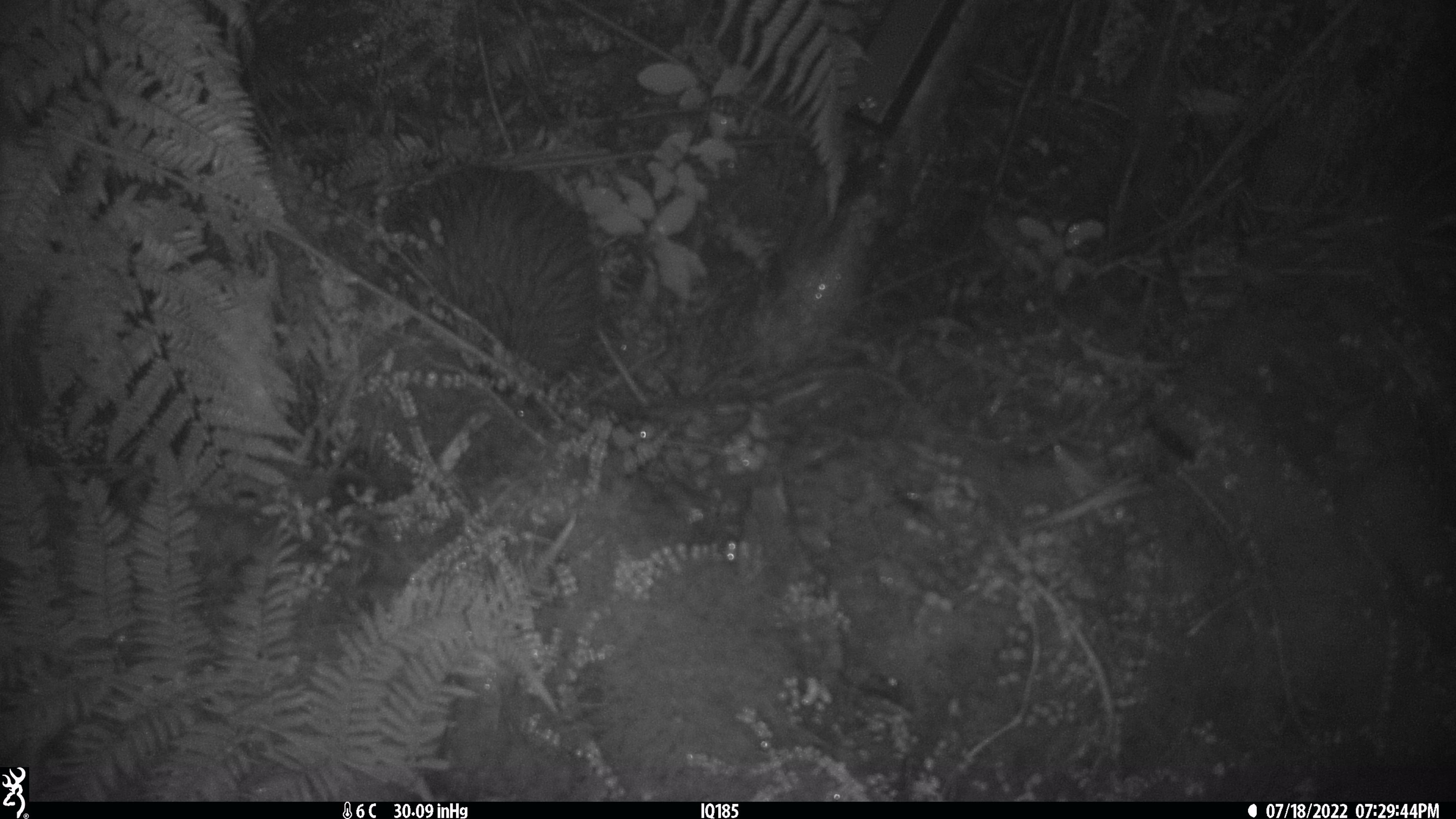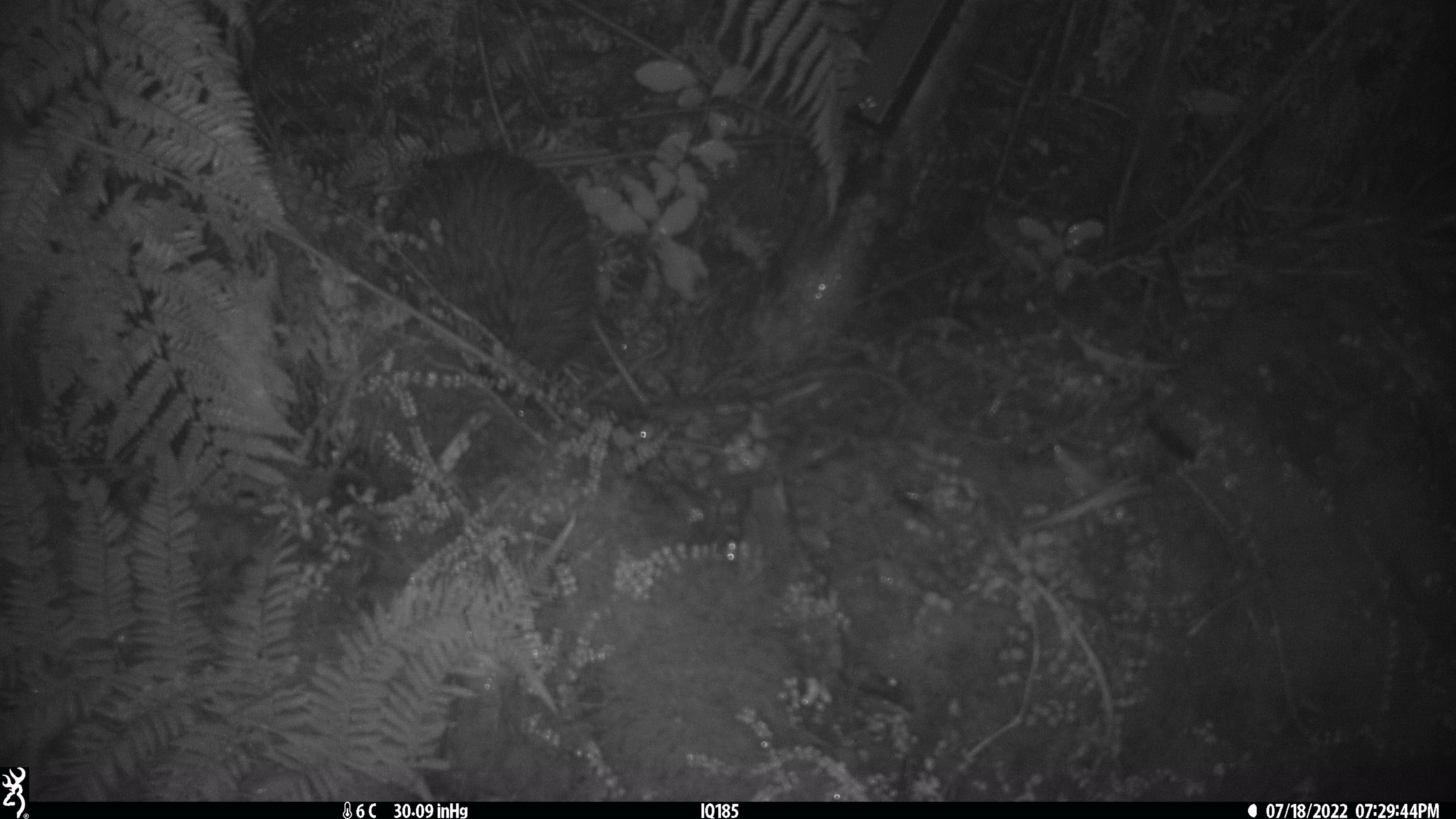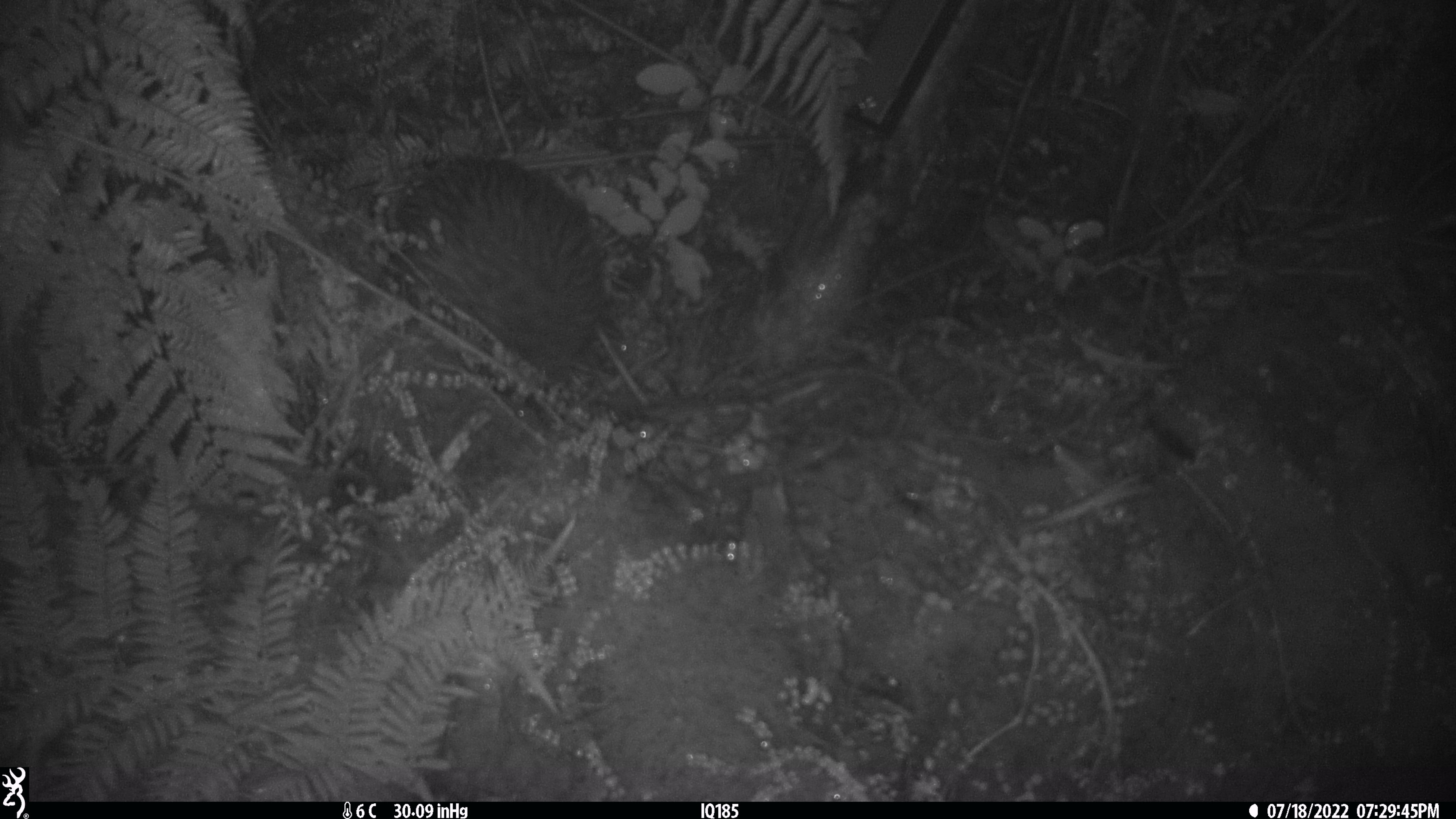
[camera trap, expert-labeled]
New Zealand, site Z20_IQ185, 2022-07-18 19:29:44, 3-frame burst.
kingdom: Animalia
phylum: Chordata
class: Aves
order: Apterygiformes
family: Apterygidae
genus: Apteryx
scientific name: Apteryx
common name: kiwi